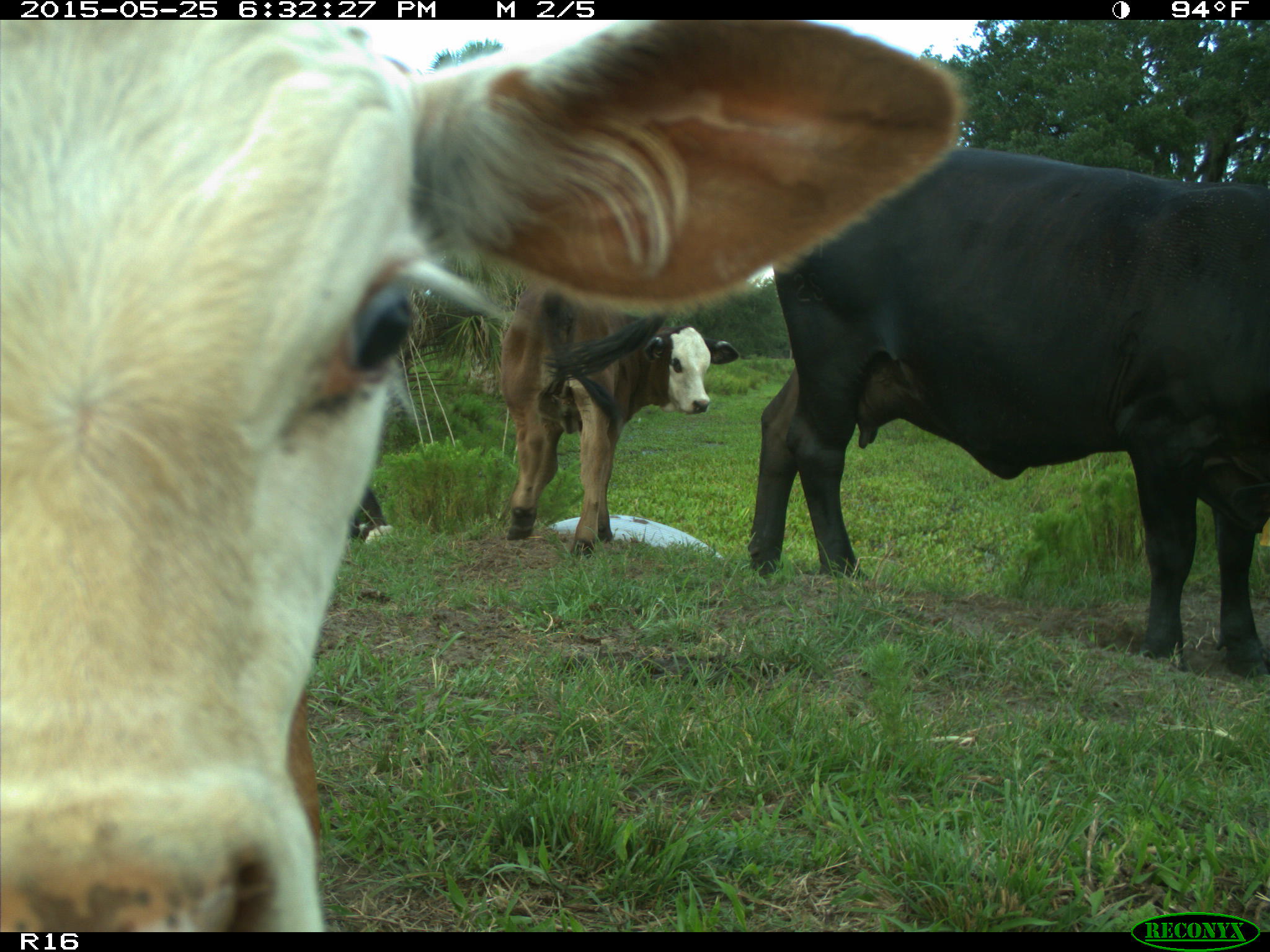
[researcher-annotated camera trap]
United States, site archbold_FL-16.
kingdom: Animalia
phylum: Chordata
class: Mammalia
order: Artiodactyla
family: Bovidae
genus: Bos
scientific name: Bos taurus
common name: domestic cow